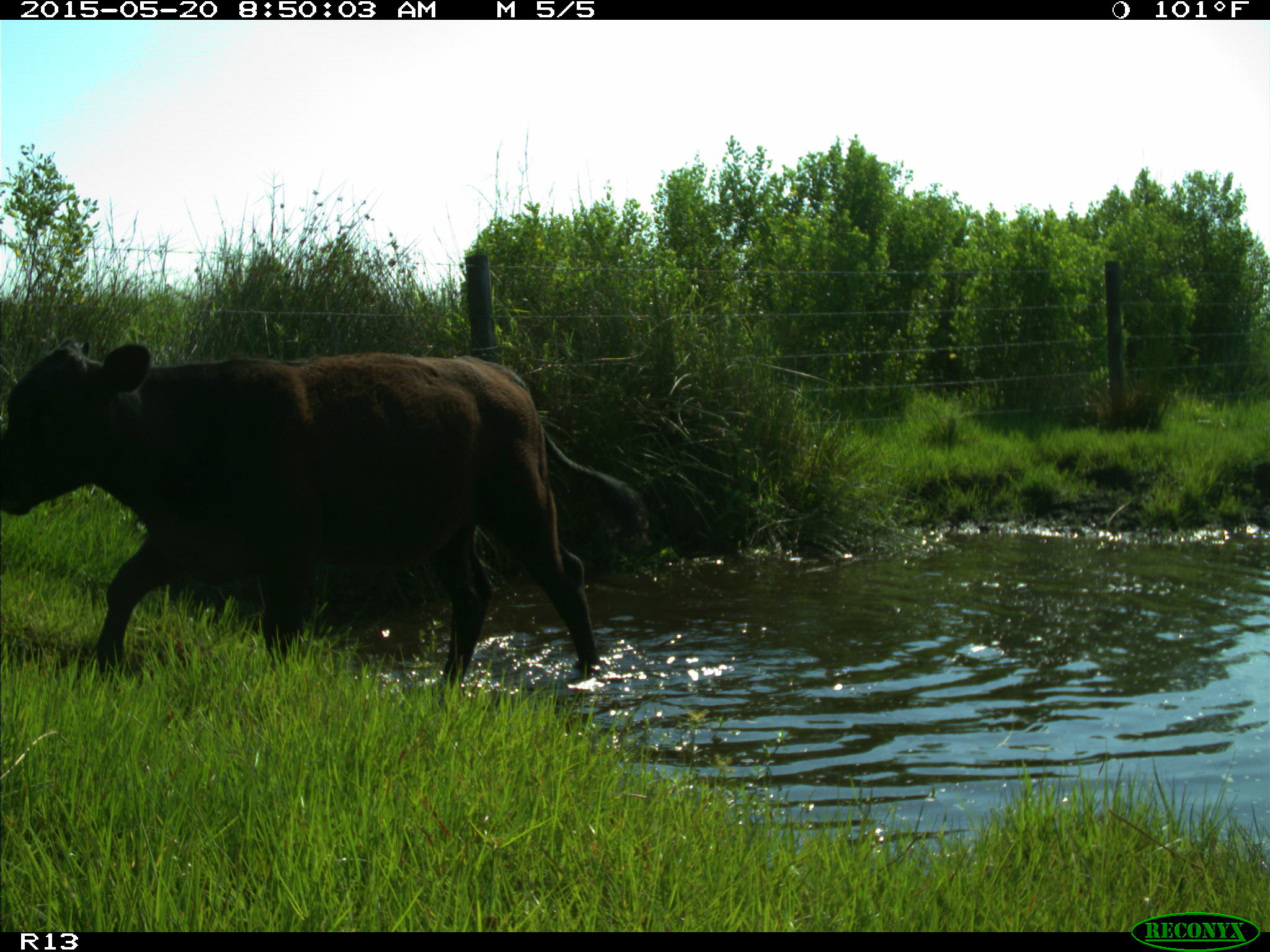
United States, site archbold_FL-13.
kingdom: Animalia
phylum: Chordata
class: Mammalia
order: Artiodactyla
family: Bovidae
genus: Bos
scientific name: Bos taurus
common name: domestic cow